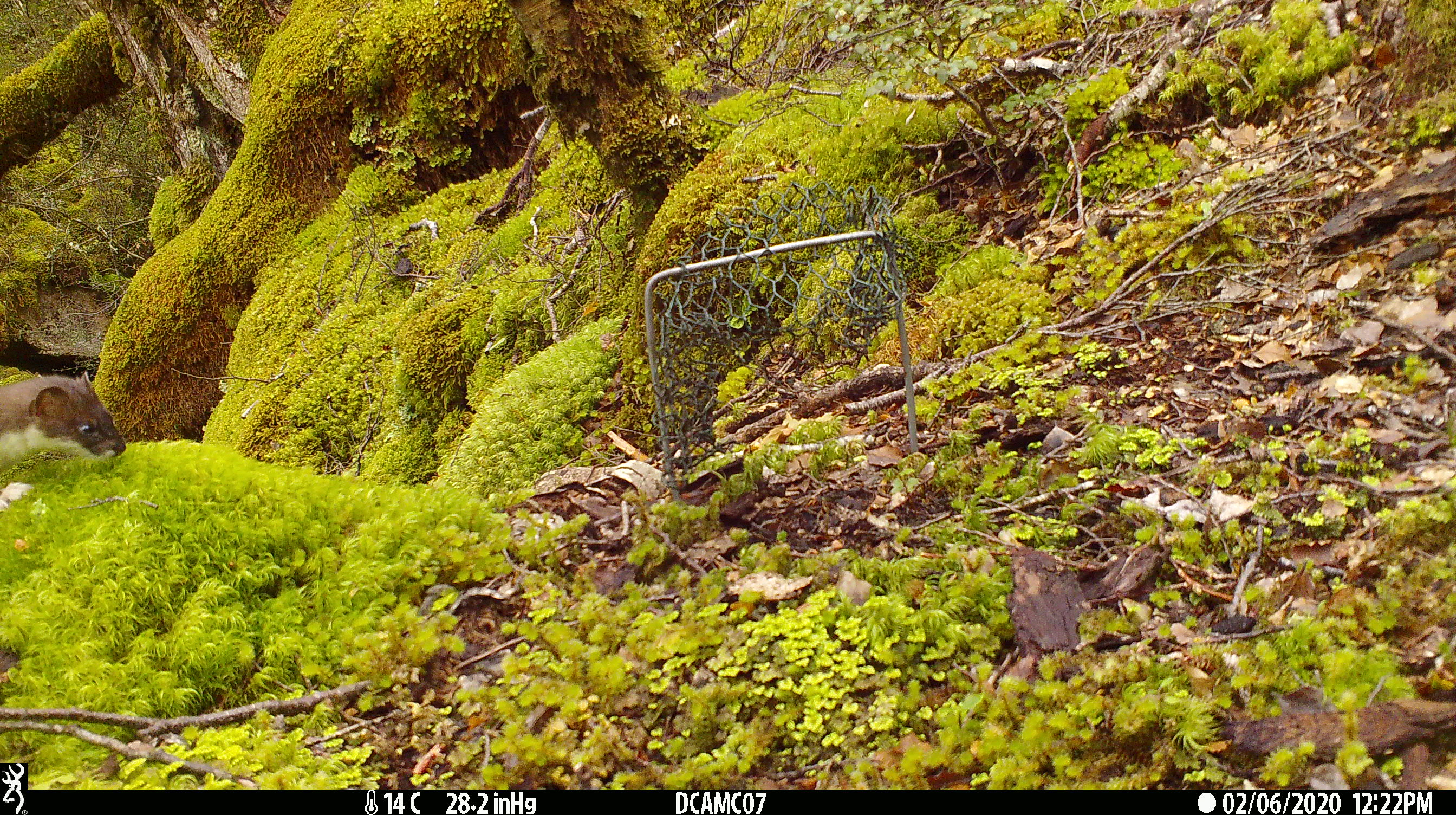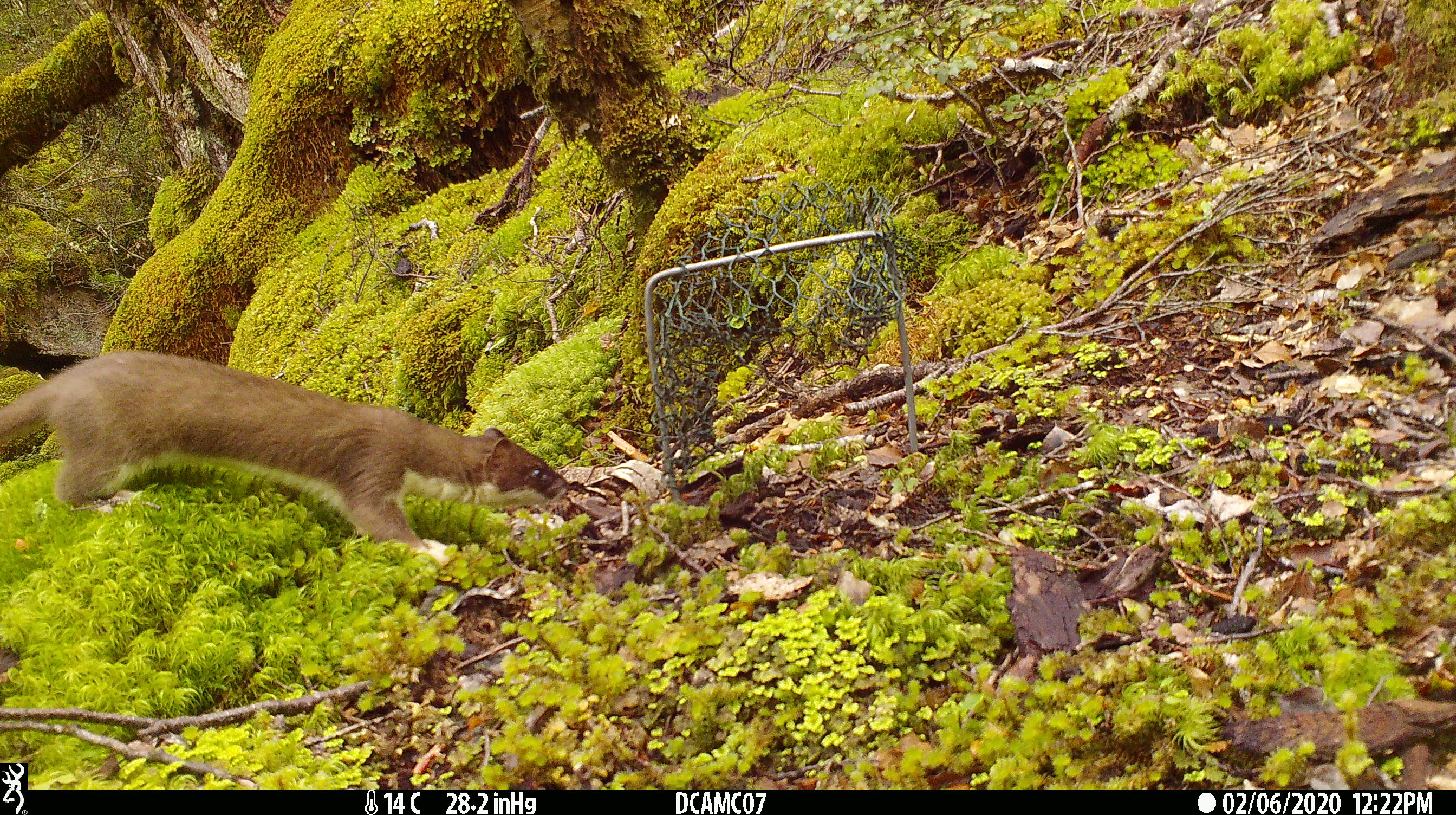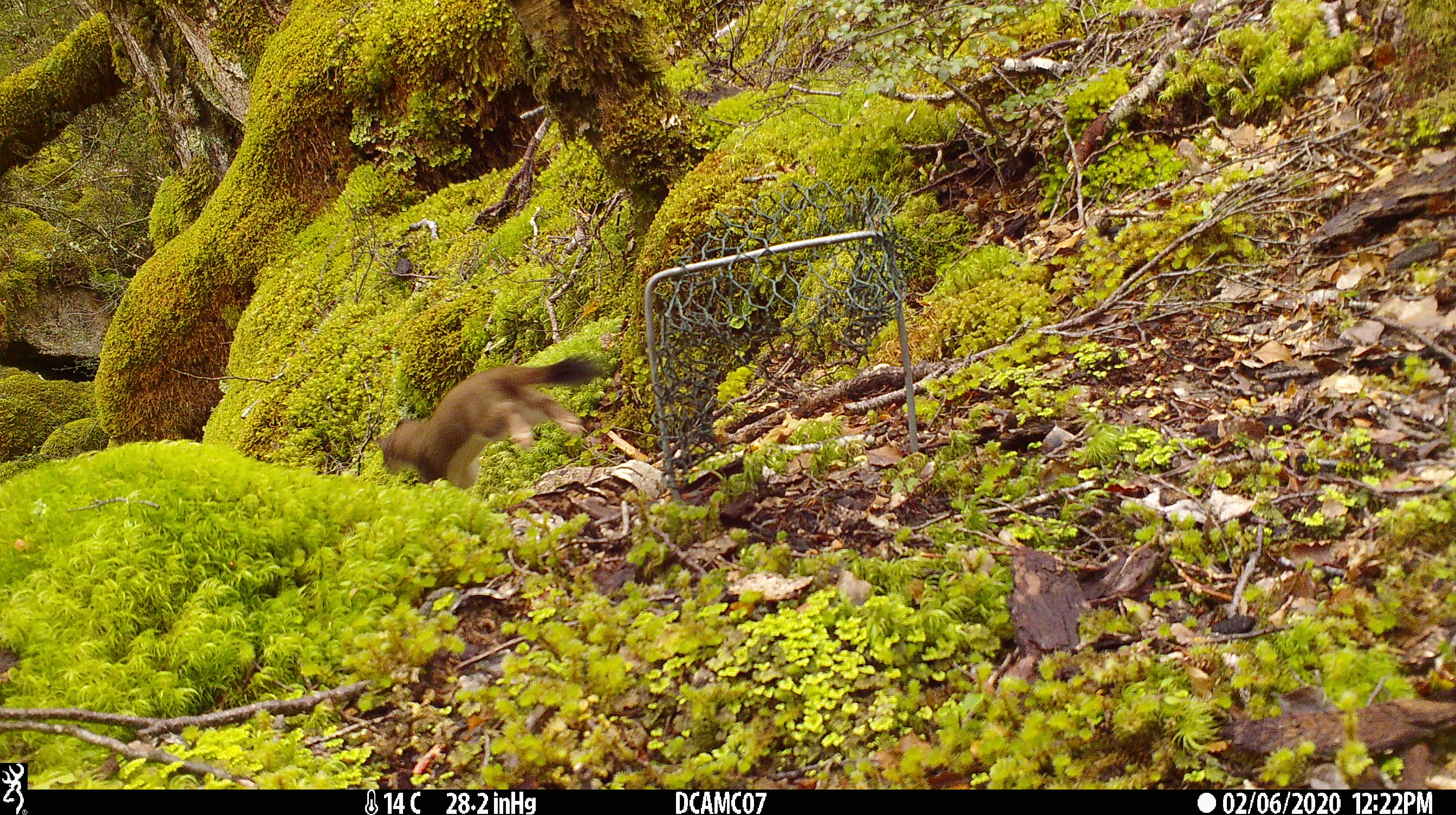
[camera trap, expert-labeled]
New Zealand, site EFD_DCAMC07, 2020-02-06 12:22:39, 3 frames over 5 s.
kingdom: Animalia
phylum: Chordata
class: Mammalia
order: Carnivora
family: Mustelidae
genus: Mustela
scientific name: Mustela erminea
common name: stoat